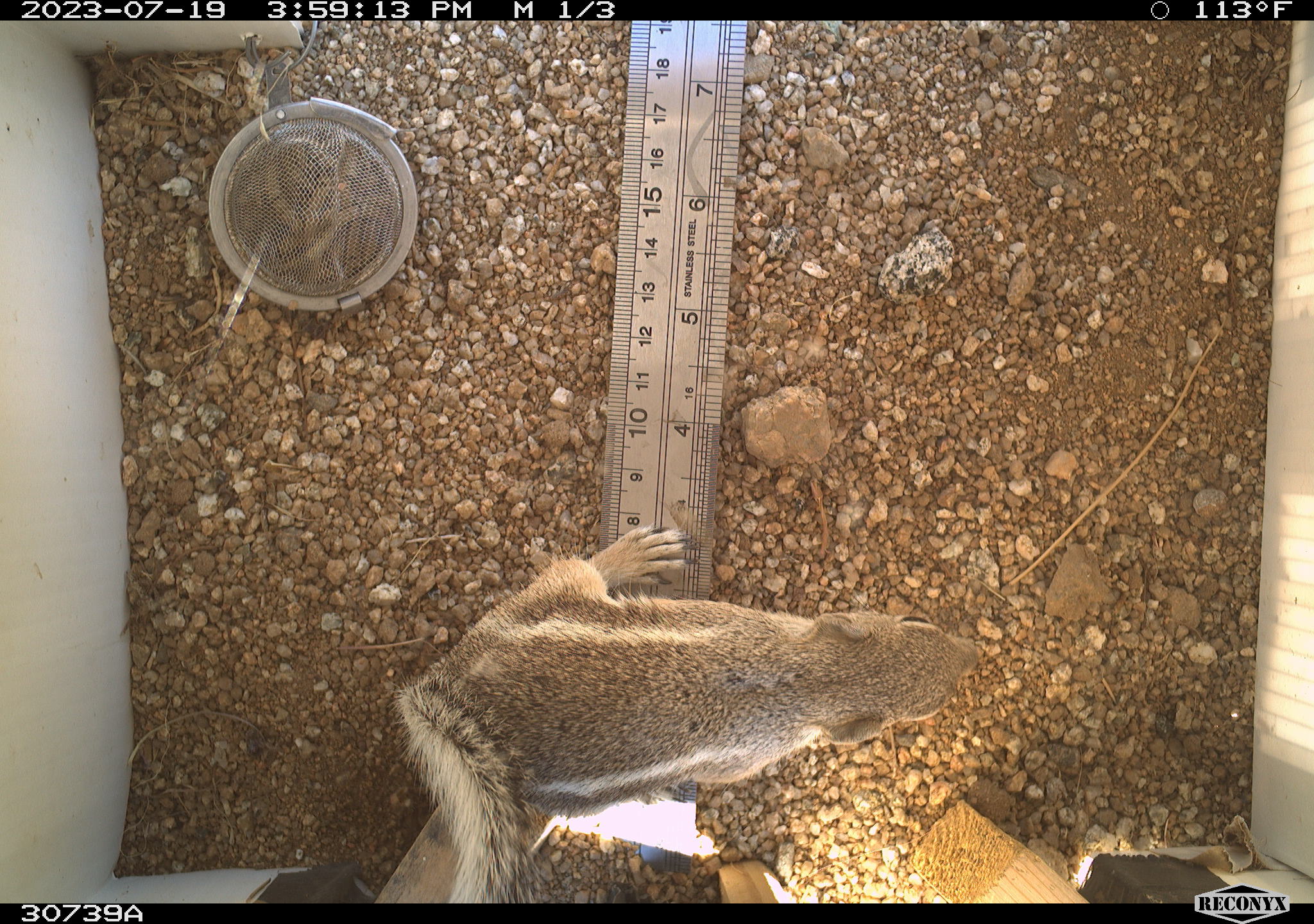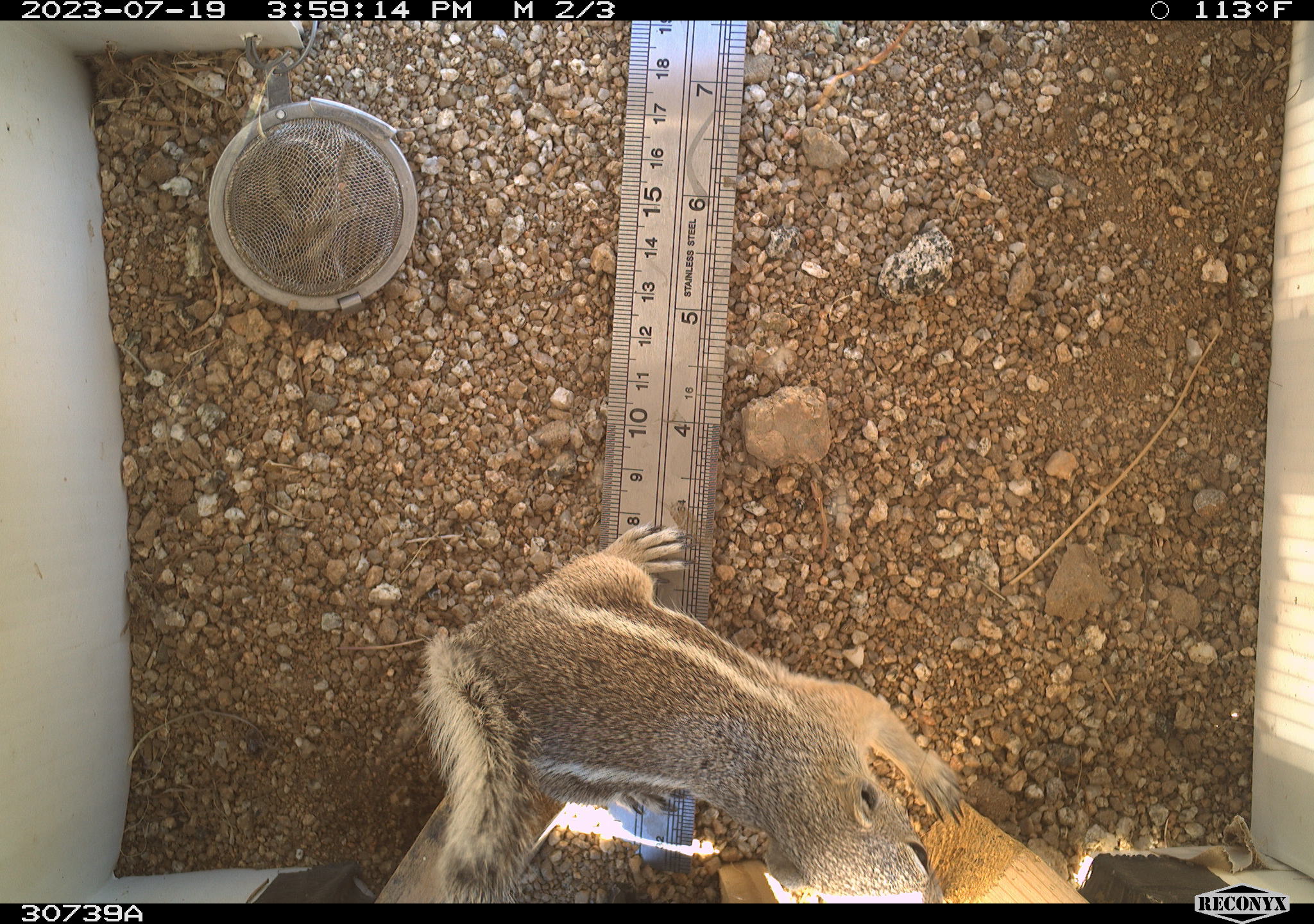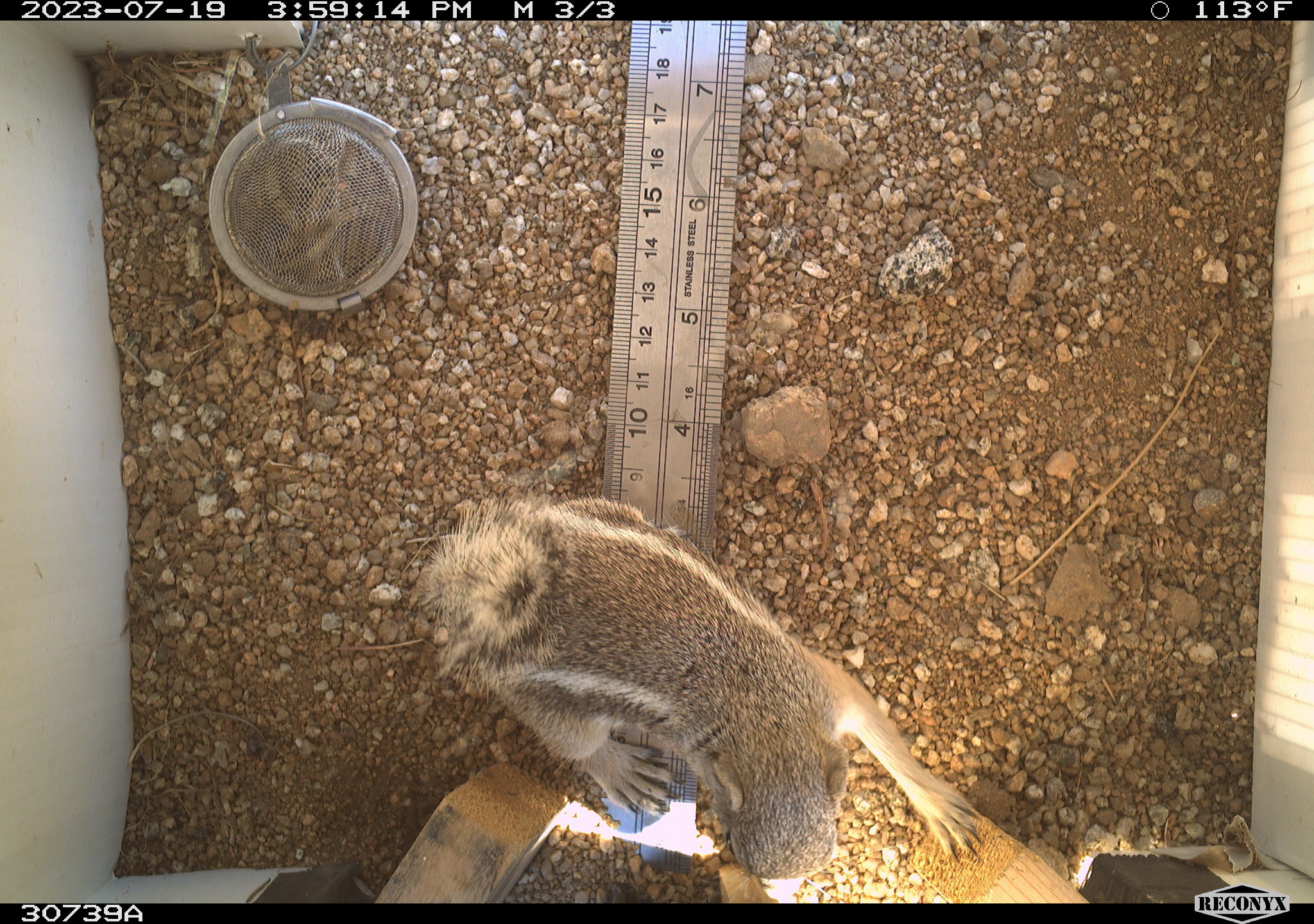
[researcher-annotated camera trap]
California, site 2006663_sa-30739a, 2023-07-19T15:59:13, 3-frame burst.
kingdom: Animalia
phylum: Chordata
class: Mammalia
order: Rodentia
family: Sciuridae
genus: Ammospermophilus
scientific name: Ammospermophilus leucurus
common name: white-tailed antelope squirrel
White-tailed antelope squirrel (Ammospermophilus leucurus).